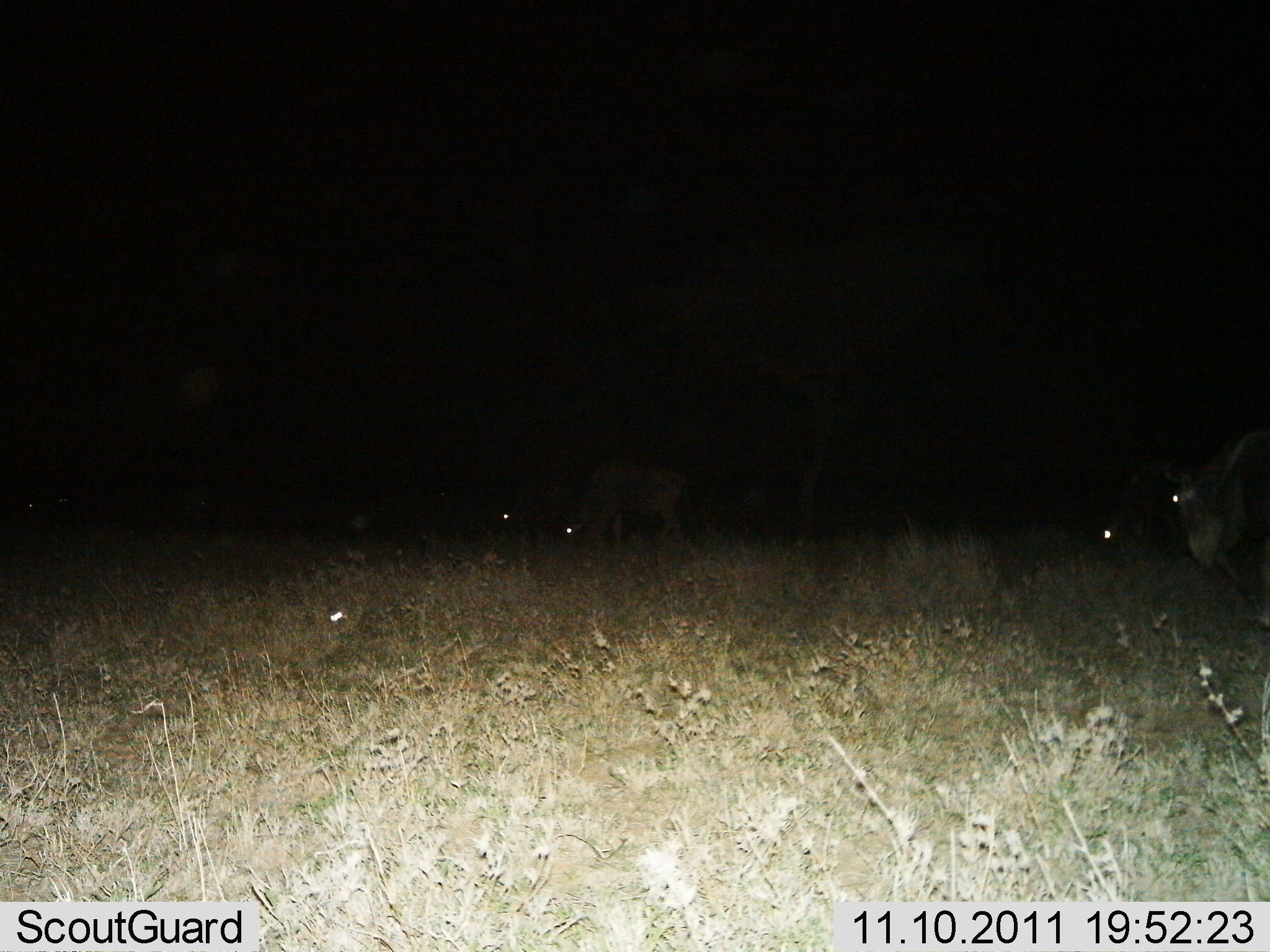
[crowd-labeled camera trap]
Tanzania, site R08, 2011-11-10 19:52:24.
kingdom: Animalia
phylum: Chordata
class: Mammalia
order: Artiodactyla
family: Bovidae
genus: Connochaetes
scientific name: Connochaetes taurinus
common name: blue wildebeest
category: wildebeest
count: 4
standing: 33%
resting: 17%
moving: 8%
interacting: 8%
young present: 0%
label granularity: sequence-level